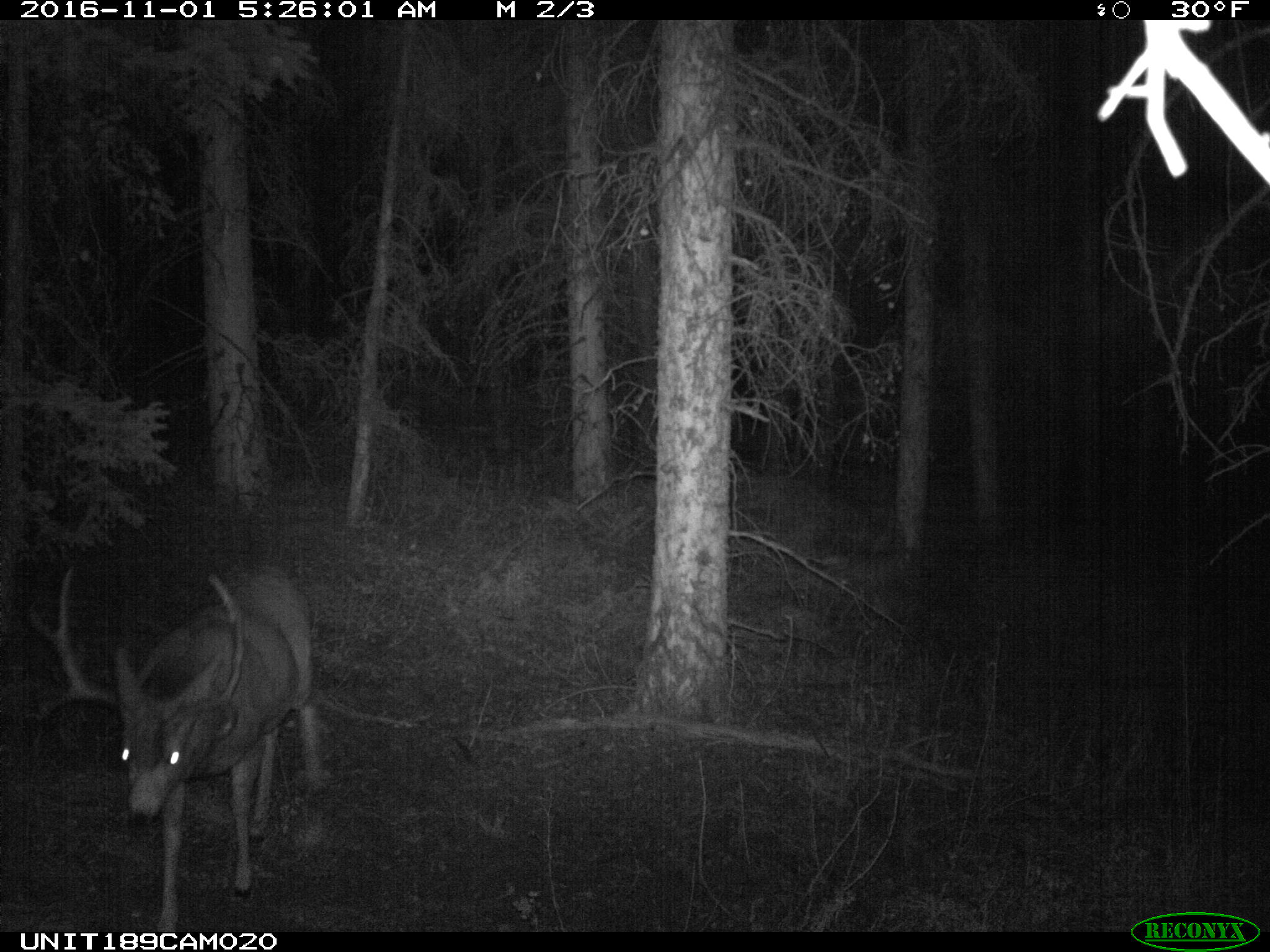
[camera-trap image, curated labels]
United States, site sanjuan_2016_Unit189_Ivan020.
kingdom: Animalia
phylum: Chordata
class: Mammalia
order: Artiodactyla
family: Cervidae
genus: Odocoileus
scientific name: Odocoileus hemionus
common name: mule deer